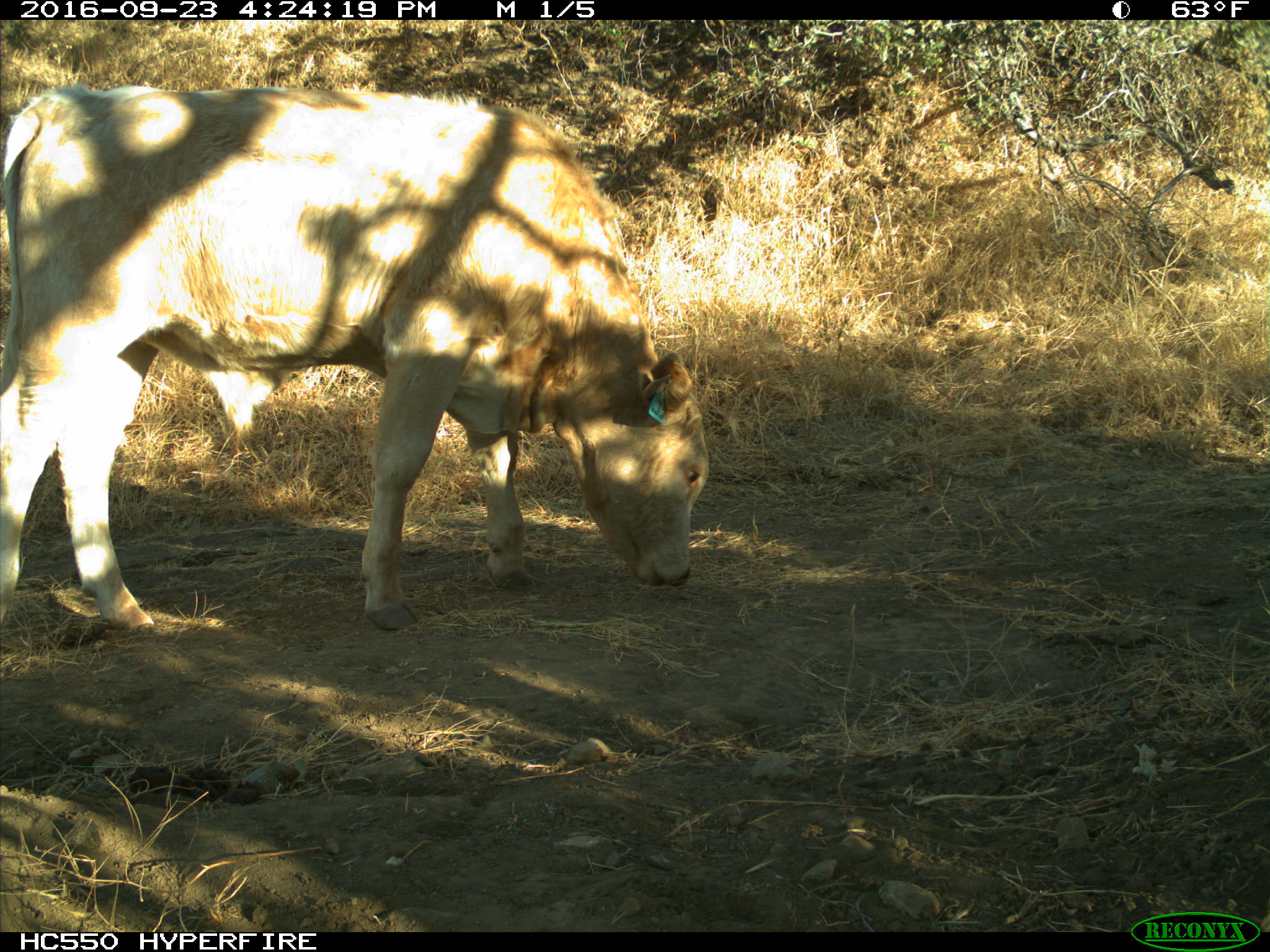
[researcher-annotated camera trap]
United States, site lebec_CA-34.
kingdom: Animalia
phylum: Chordata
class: Mammalia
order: Artiodactyla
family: Bovidae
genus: Bos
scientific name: Bos taurus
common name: domestic cow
Bos taurus (domestic cow).